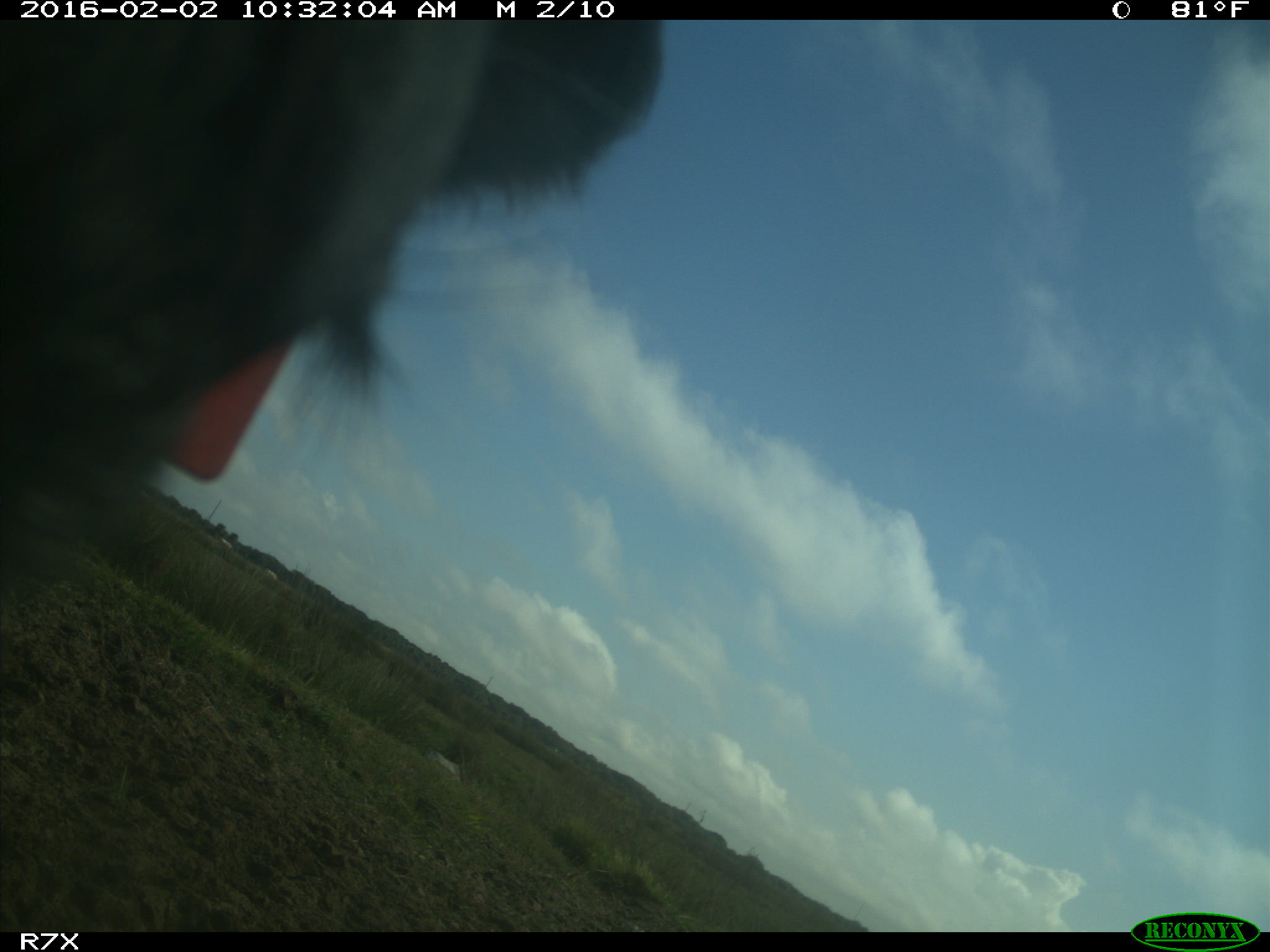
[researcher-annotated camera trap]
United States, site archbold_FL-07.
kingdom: Animalia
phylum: Chordata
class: Mammalia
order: Artiodactyla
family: Bovidae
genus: Bos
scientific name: Bos taurus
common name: domestic cow